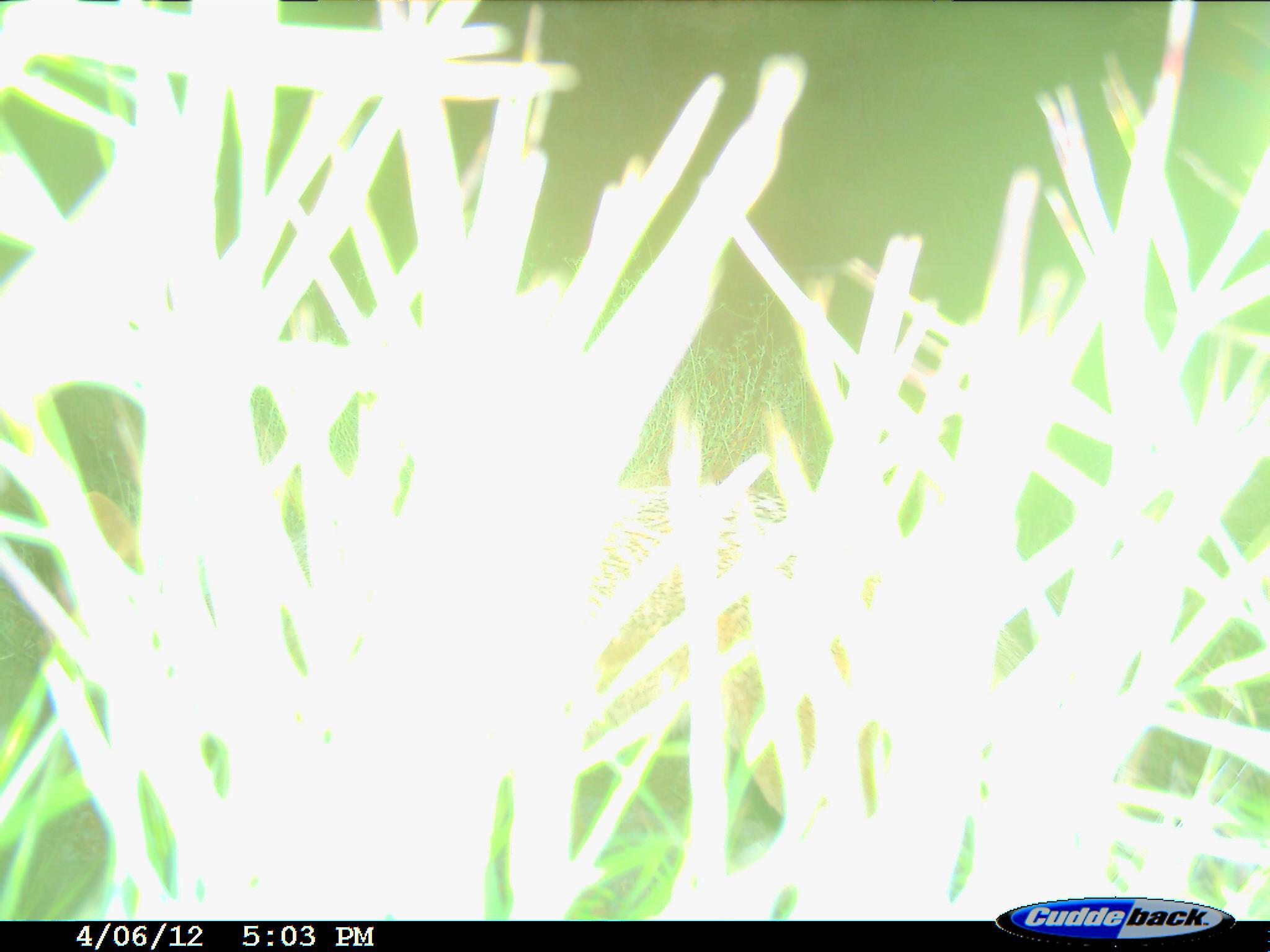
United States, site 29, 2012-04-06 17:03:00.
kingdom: Animalia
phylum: Chordata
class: Mammalia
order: Carnivora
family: Canidae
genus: Canis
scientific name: Canis latrans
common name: coyote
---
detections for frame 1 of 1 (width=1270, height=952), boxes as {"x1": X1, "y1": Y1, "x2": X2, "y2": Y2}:
coyote: {"x1": 61, "y1": 470, "x2": 904, "y2": 859}